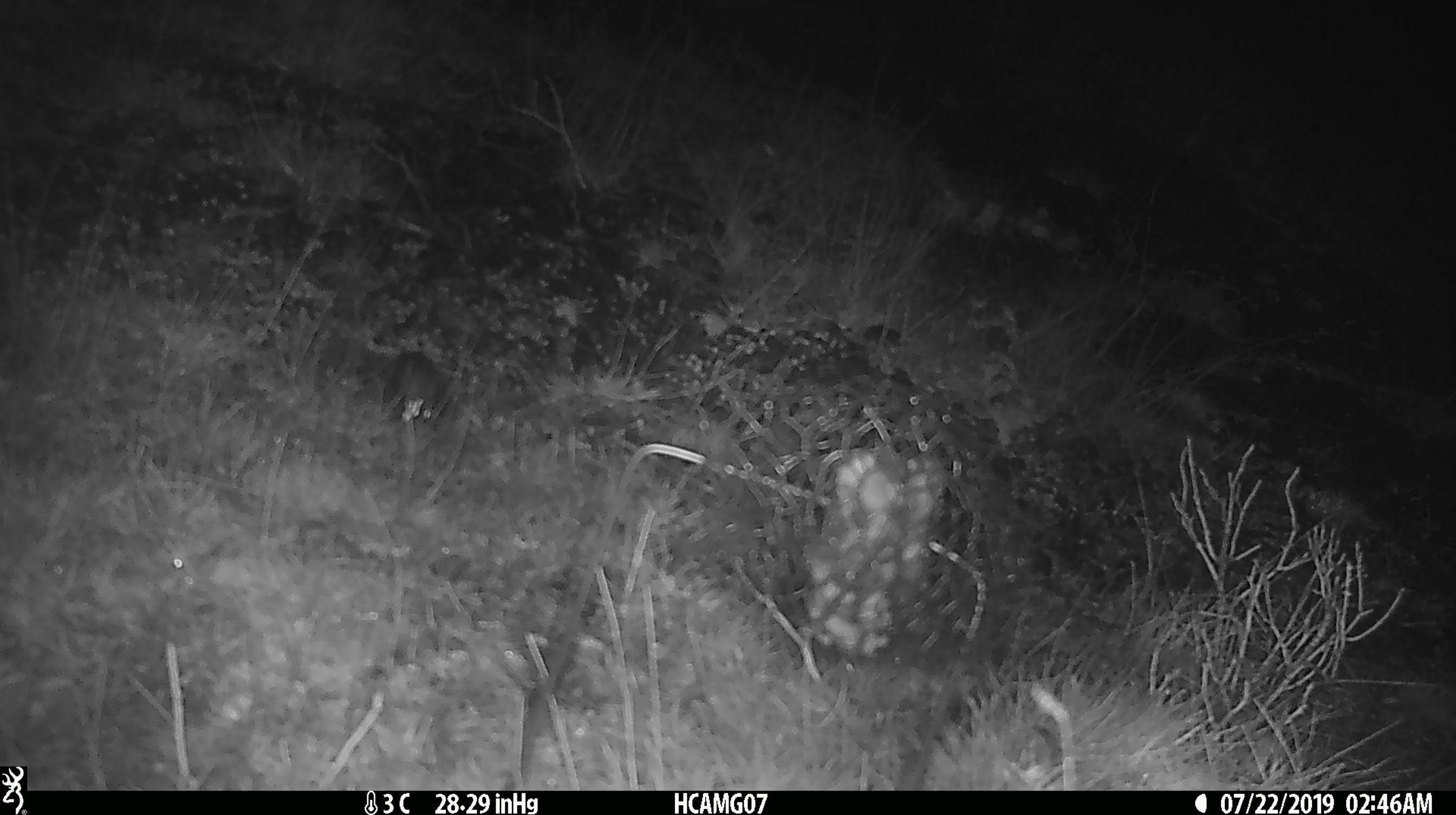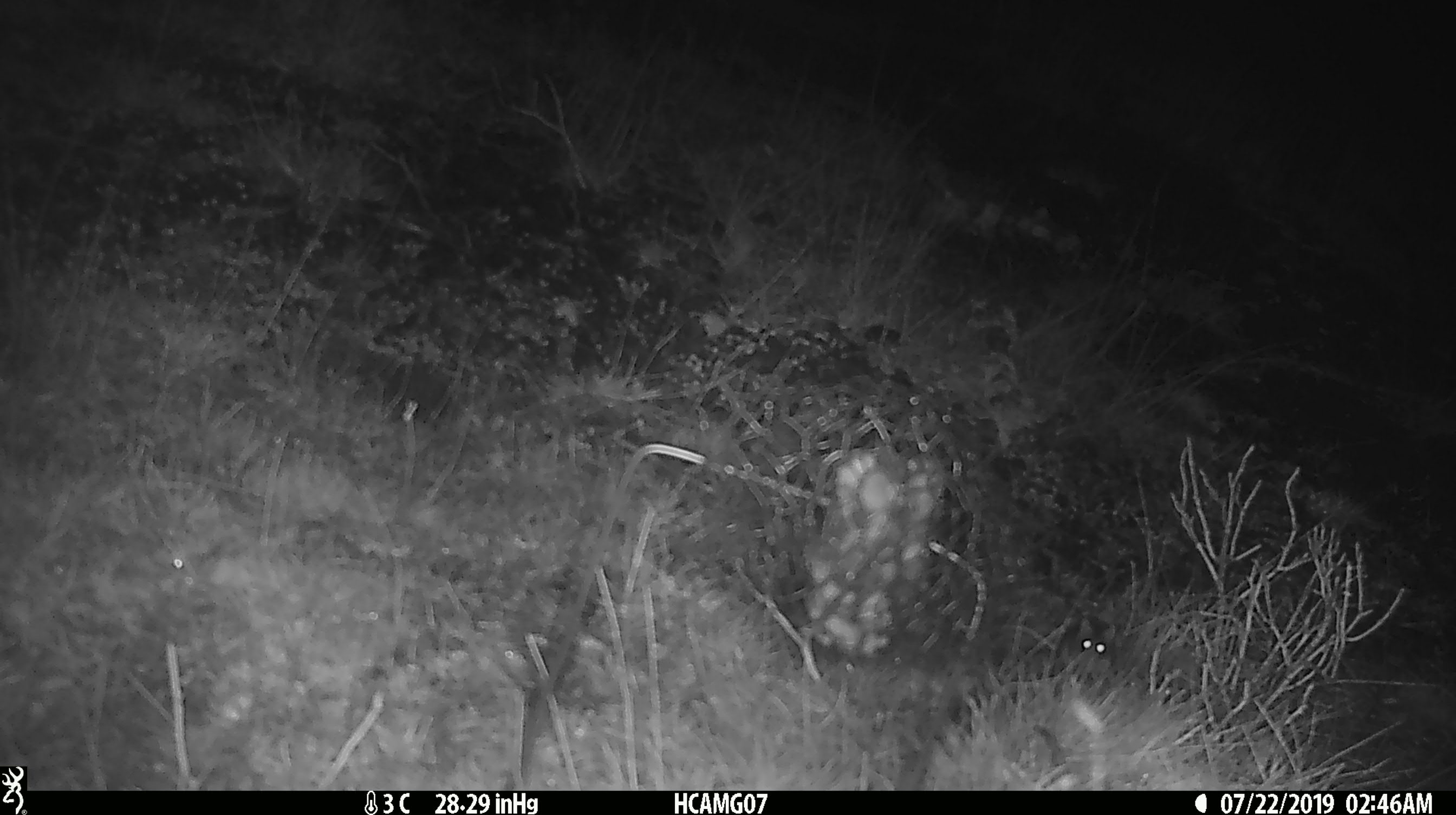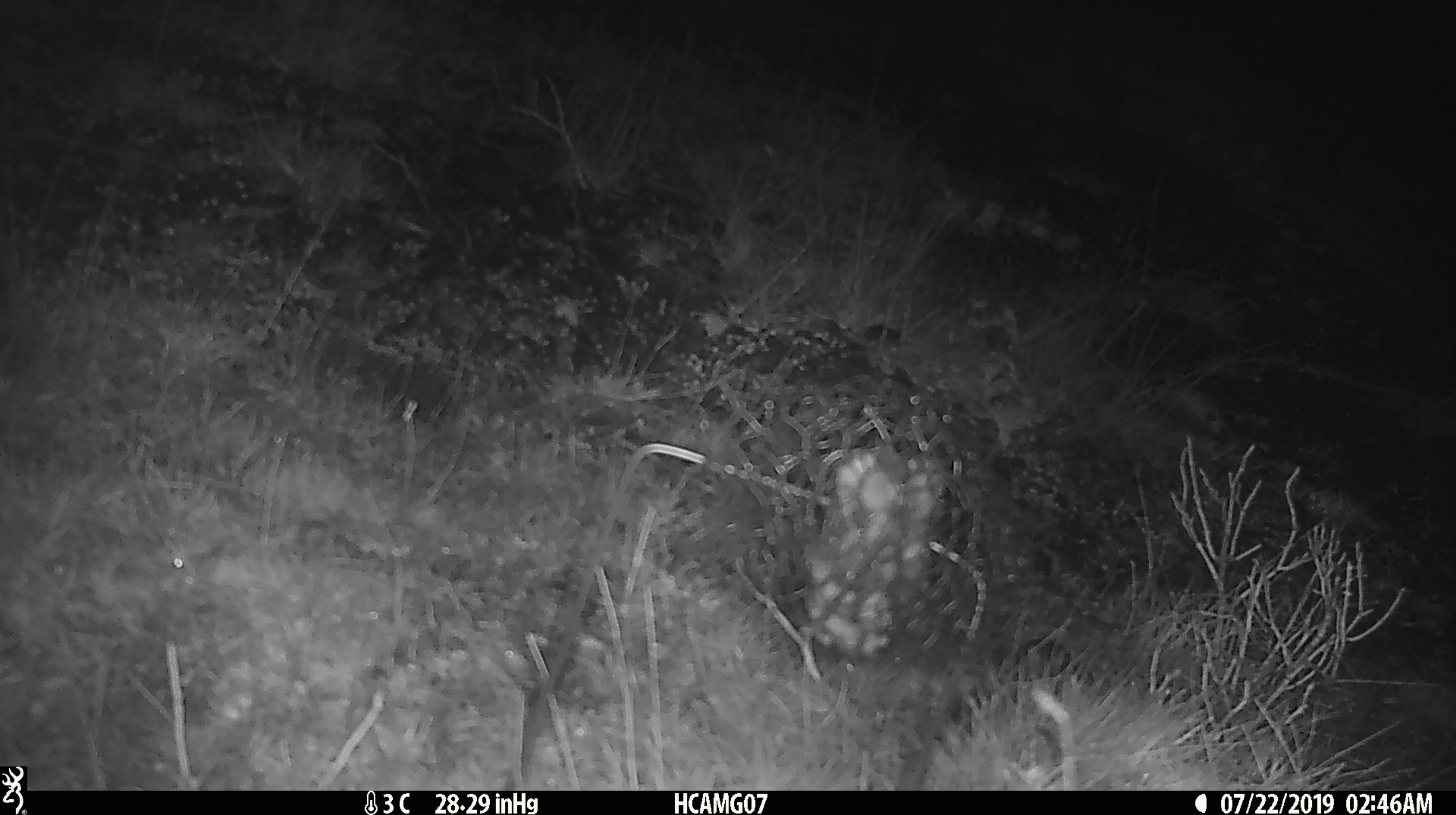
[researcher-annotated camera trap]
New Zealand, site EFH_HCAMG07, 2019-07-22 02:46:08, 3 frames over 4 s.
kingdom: Animalia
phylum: Chordata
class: Mammalia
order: Rodentia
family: Muridae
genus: Mus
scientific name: Mus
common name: mouse